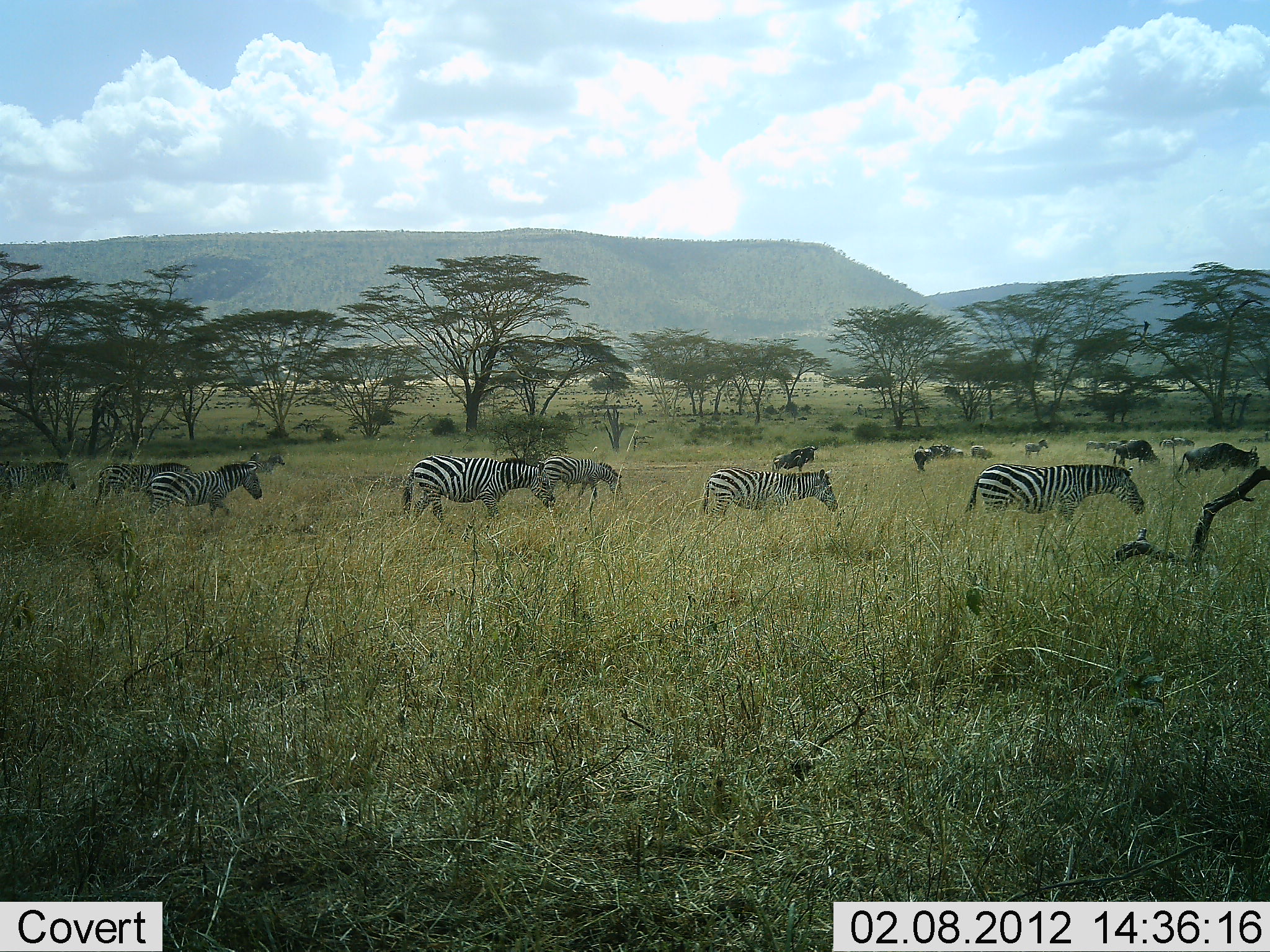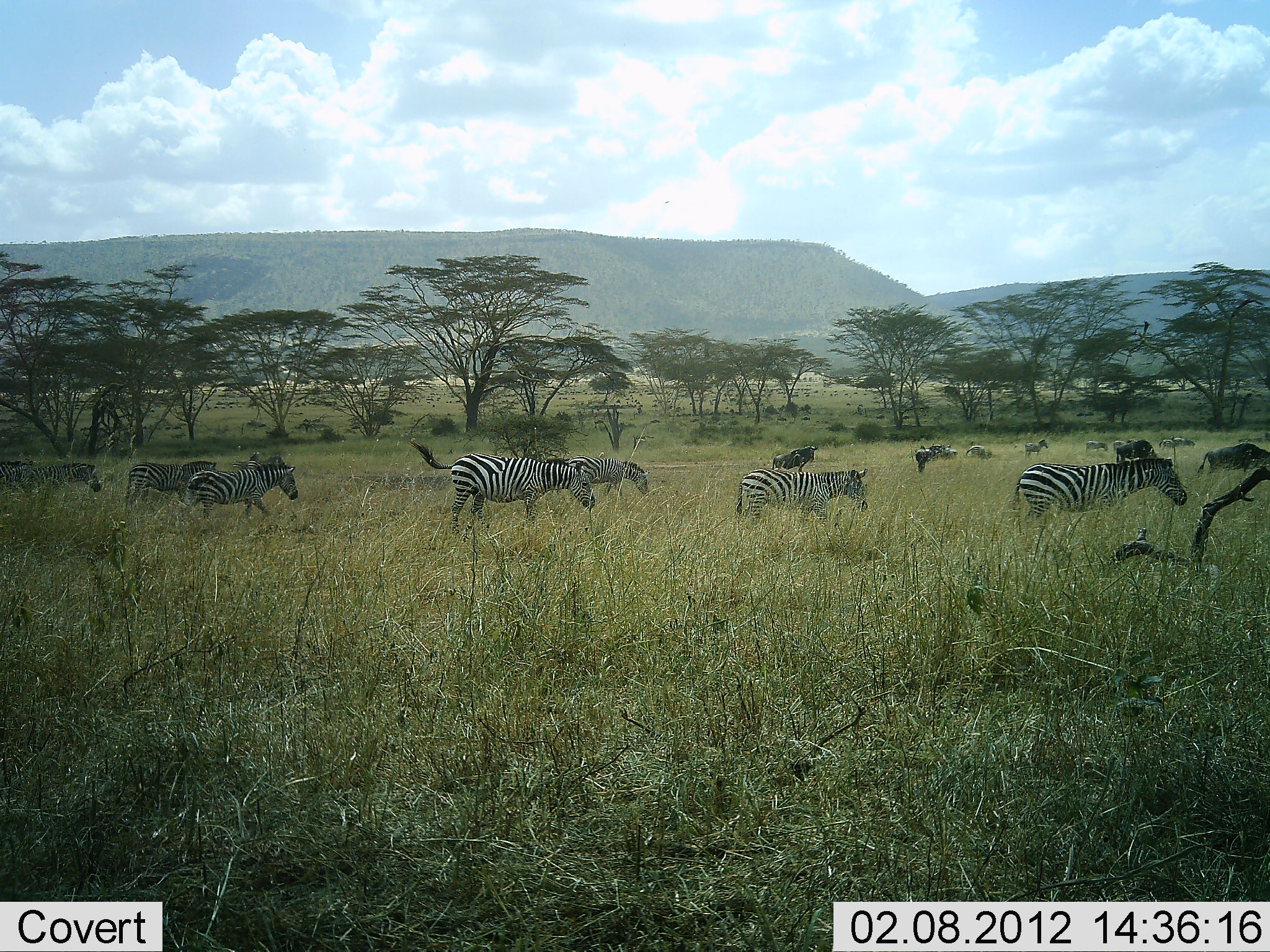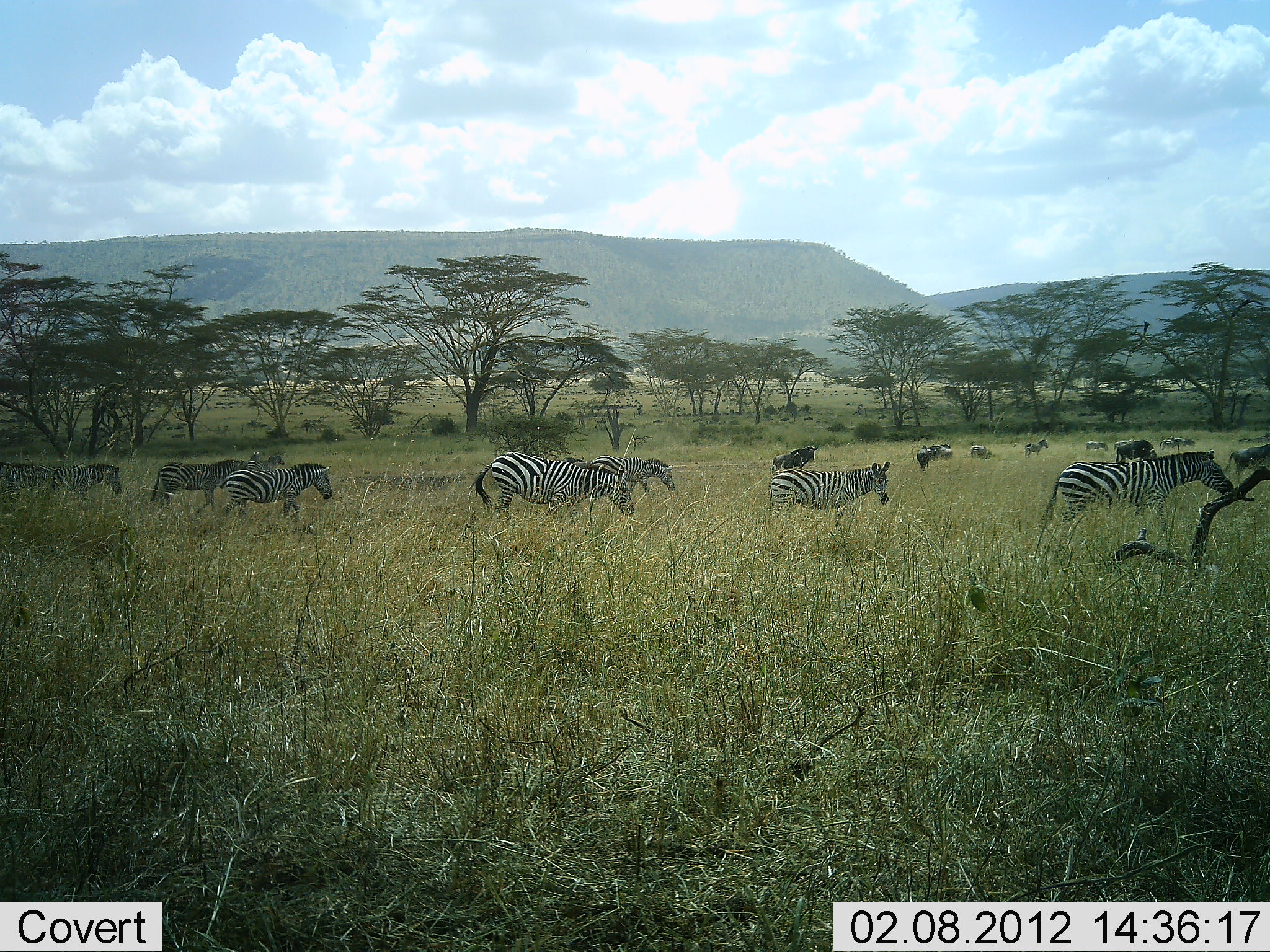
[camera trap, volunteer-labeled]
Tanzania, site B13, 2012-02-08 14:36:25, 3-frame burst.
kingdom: Animalia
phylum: Chordata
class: Mammalia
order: Artiodactyla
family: Bovidae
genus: Connochaetes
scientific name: Connochaetes taurinus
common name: blue wildebeest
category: wildebeest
Wildebeest (blue wildebeest) (Connochaetes taurinus), count 4. Behavior (volunteer vote fractions): standing 53%, resting 0%, moving 53%, interacting 0%. Young present (vote fraction): 0%. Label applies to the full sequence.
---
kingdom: Animalia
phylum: Chordata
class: Mammalia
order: Perissodactyla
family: Equidae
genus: Equus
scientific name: Equus quagga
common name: plains zebra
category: zebra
Zebra (plains zebra) (Equus quagga), count 11-50. Behavior (volunteer vote fractions): standing 18%, resting 0%, moving 100%, interacting 0%. Young present (vote fraction): 0%. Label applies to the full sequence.